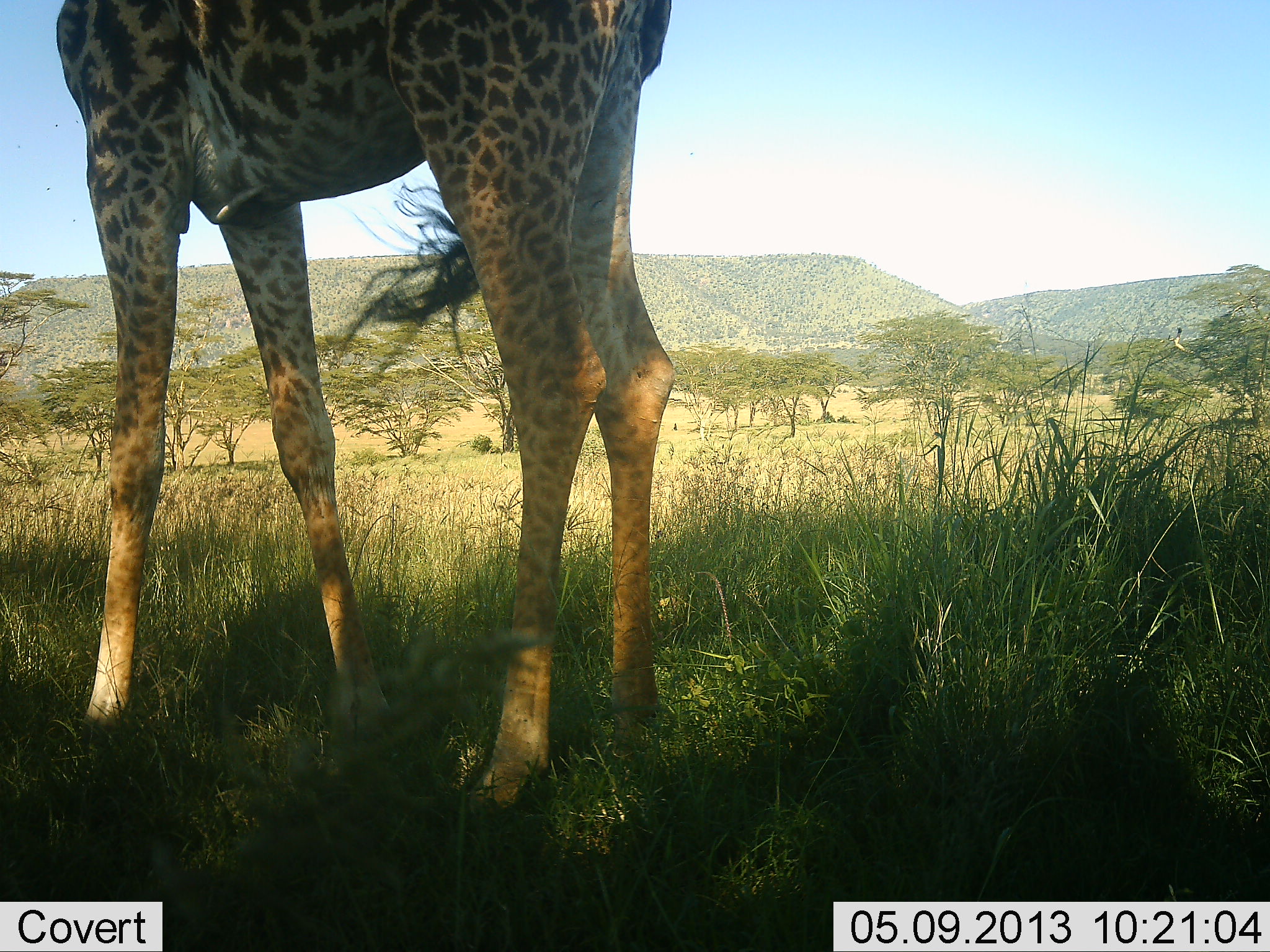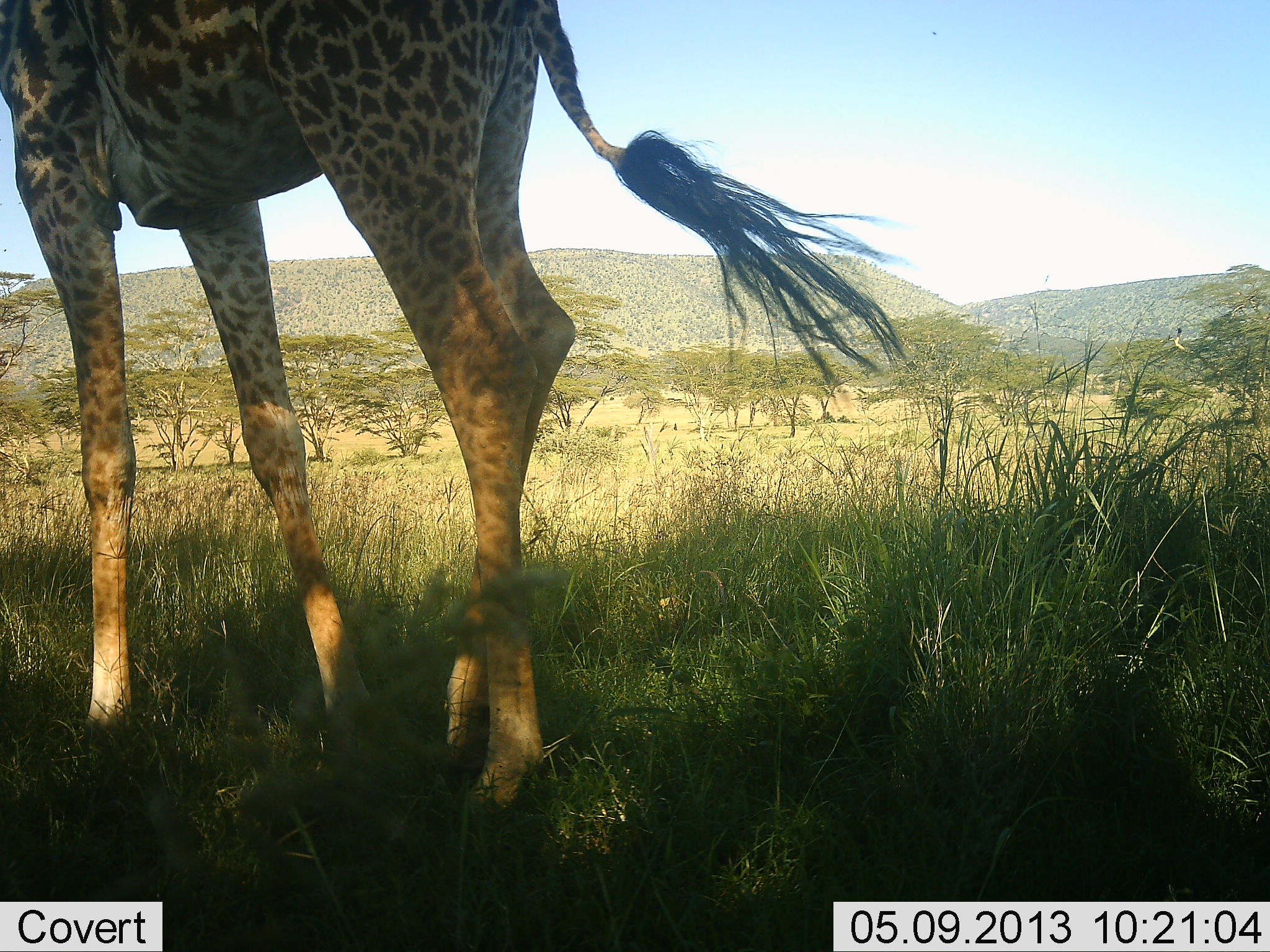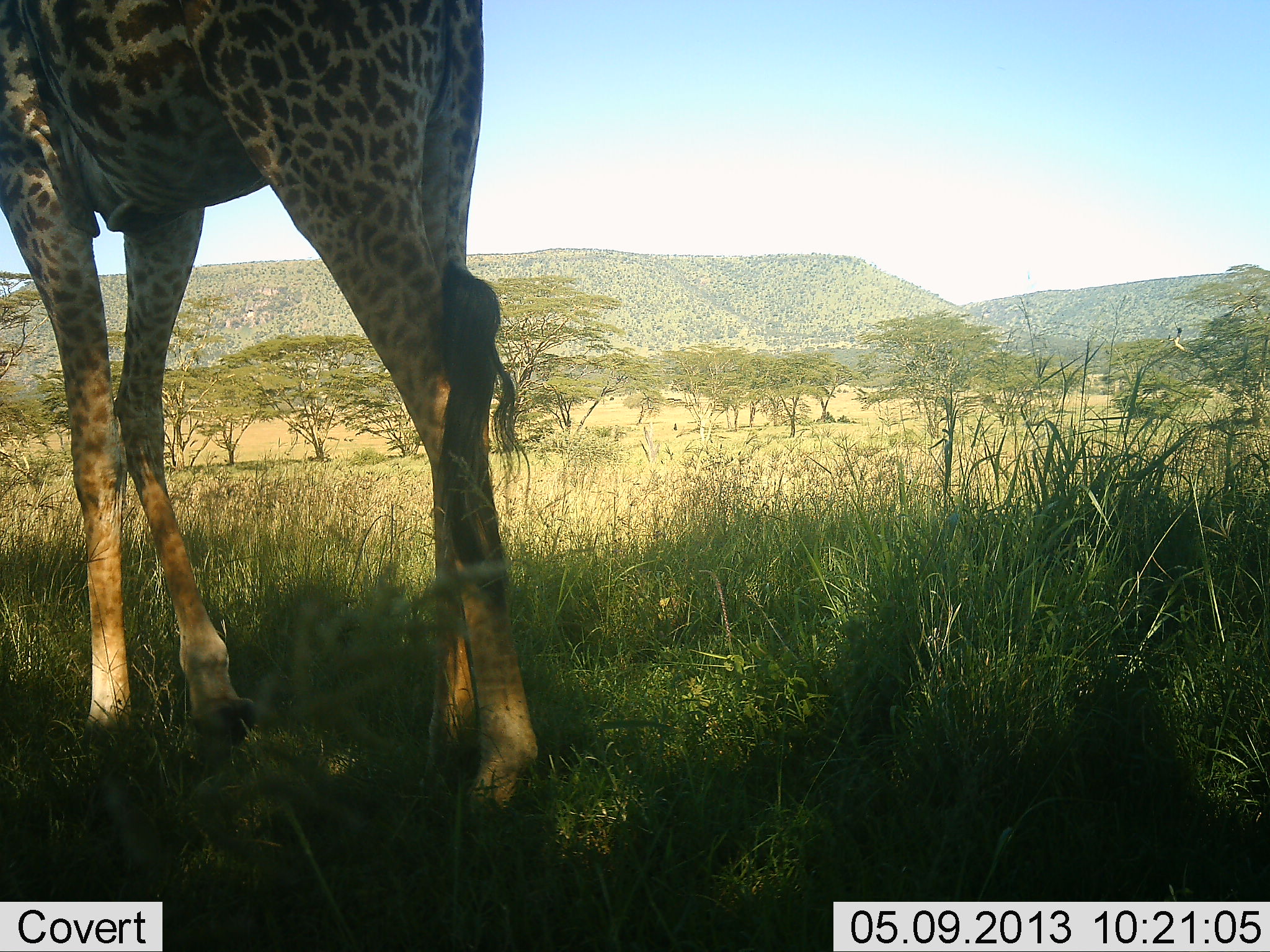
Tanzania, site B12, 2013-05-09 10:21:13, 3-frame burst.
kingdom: Animalia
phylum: Chordata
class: Mammalia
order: Artiodactyla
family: Giraffidae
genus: Giraffa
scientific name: Giraffa camelopardalis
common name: giraffe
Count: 1.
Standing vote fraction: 44%.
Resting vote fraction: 0%.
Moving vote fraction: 52%.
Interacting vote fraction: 0%.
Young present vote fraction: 0%.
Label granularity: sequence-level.